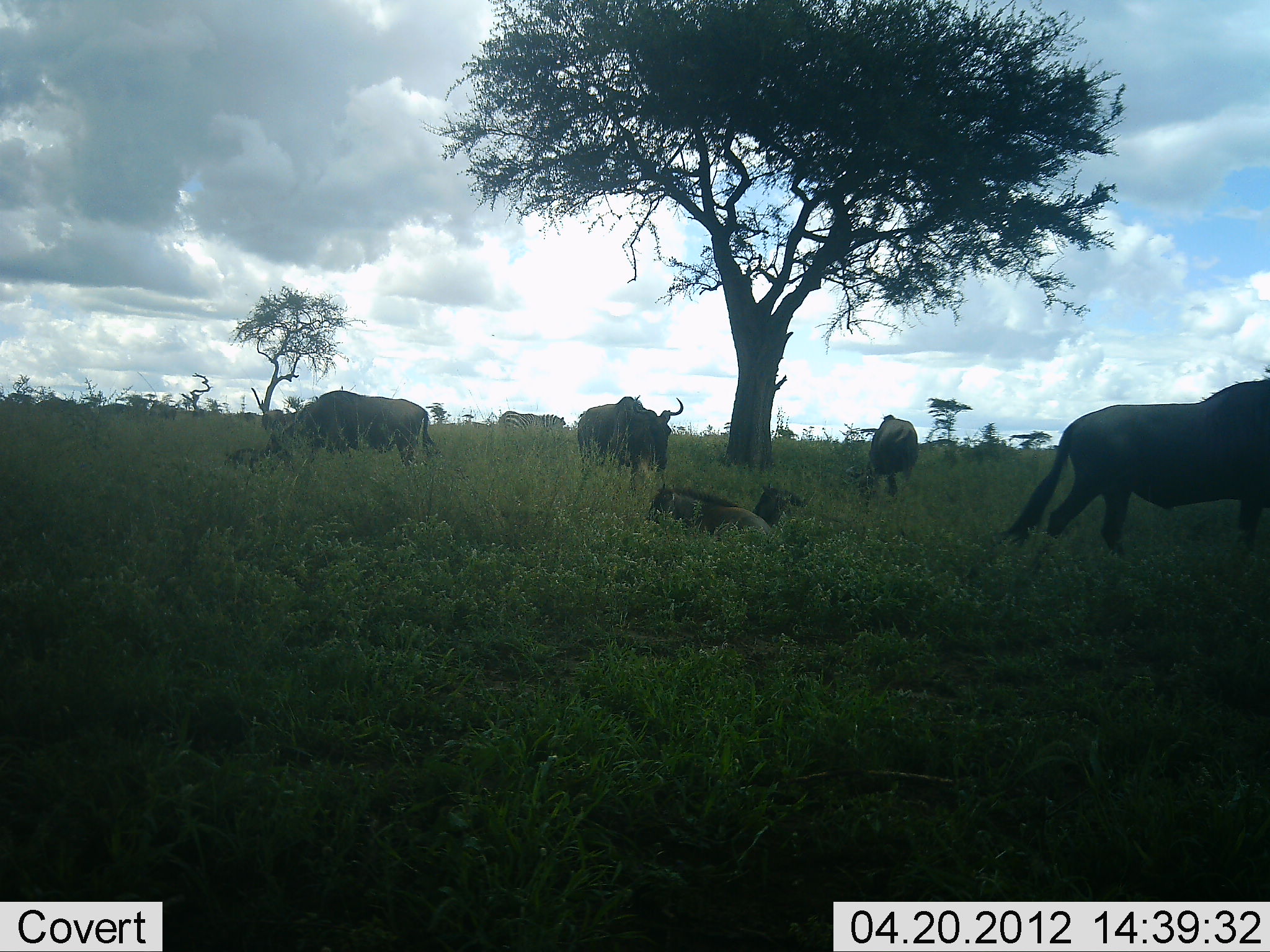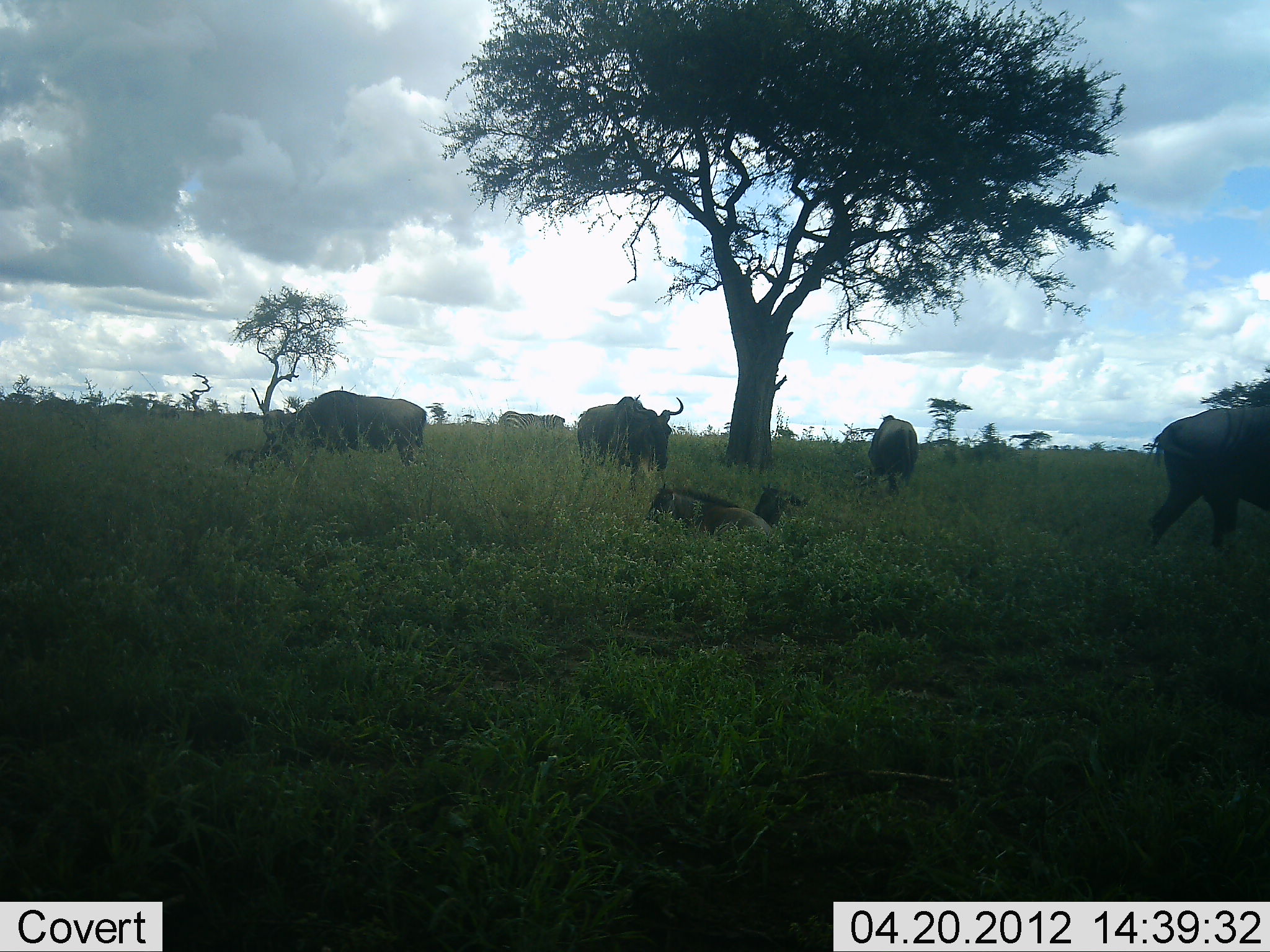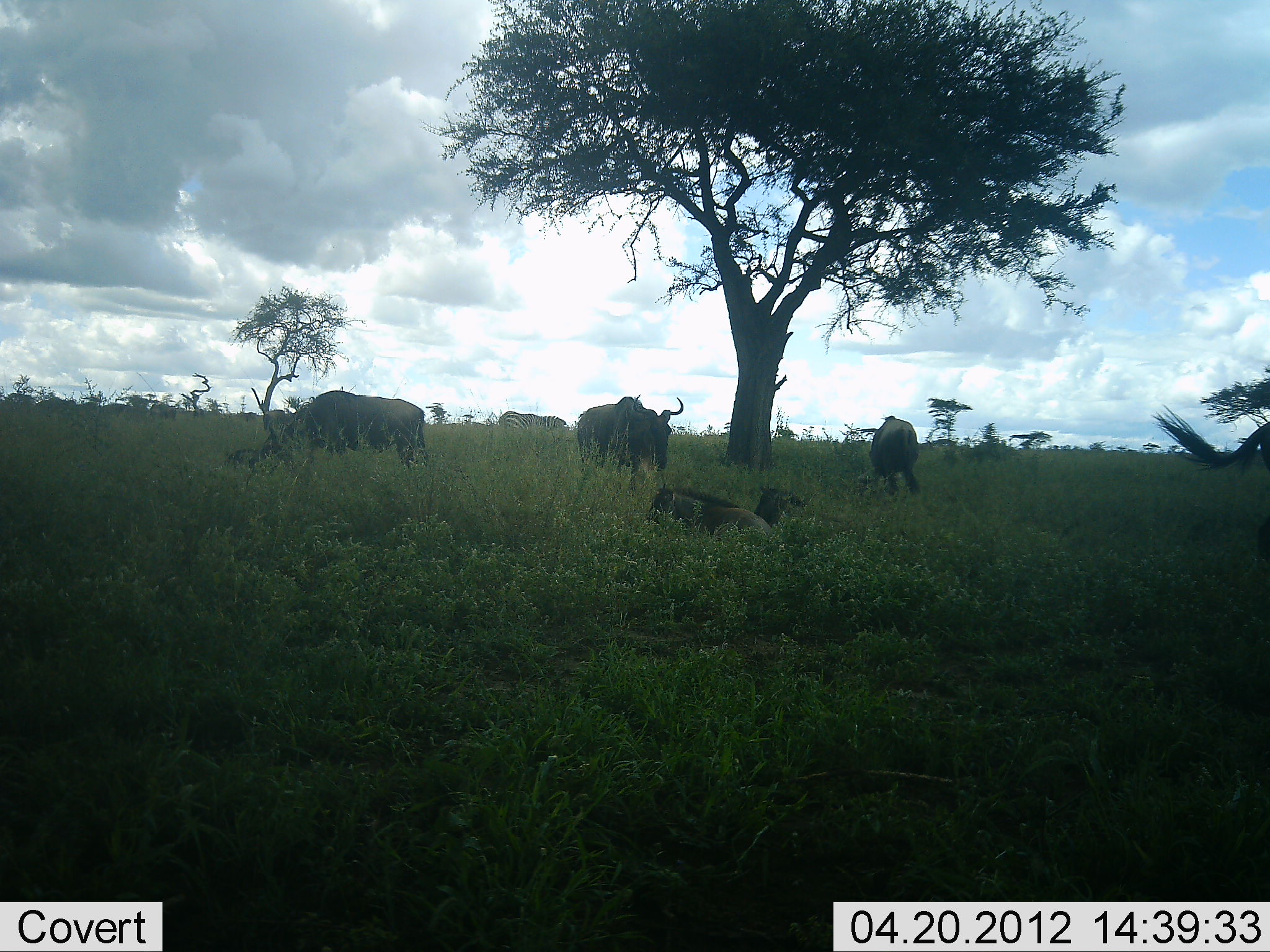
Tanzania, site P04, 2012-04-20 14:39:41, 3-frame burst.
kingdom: Animalia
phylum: Chordata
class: Mammalia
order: Artiodactyla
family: Bovidae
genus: Connochaetes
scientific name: Connochaetes taurinus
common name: blue wildebeest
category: wildebeest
Wildebeest (blue wildebeest) (Connochaetes taurinus), count 6. Behavior (volunteer vote fractions): standing 65%, resting 90%, moving 45%, interacting 0%. Young present (vote fraction): 50%. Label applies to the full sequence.